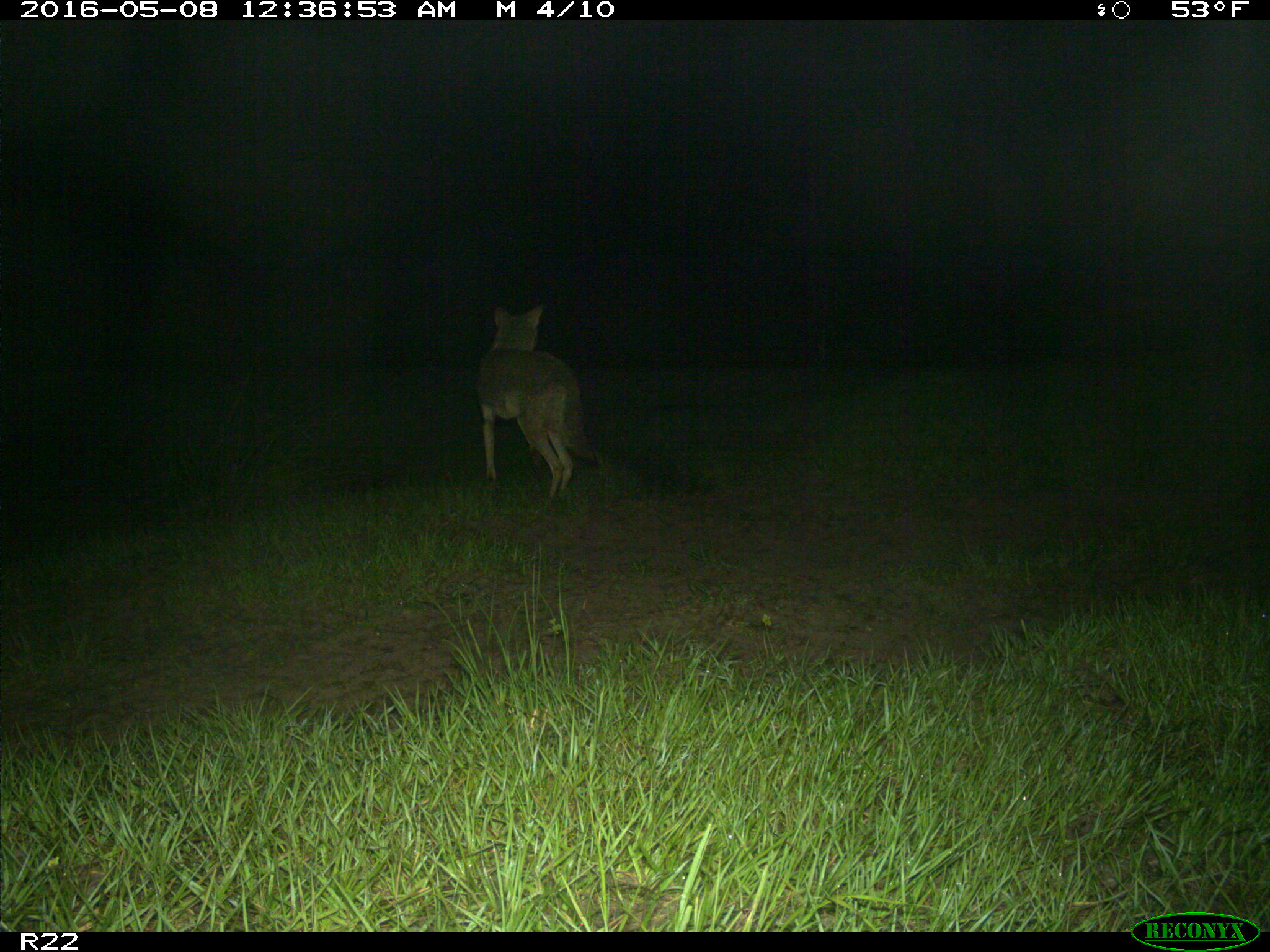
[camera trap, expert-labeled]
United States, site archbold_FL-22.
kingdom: Animalia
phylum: Chordata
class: Mammalia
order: Carnivora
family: Canidae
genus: Canis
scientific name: Canis latrans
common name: coyote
Canis latrans (coyote).